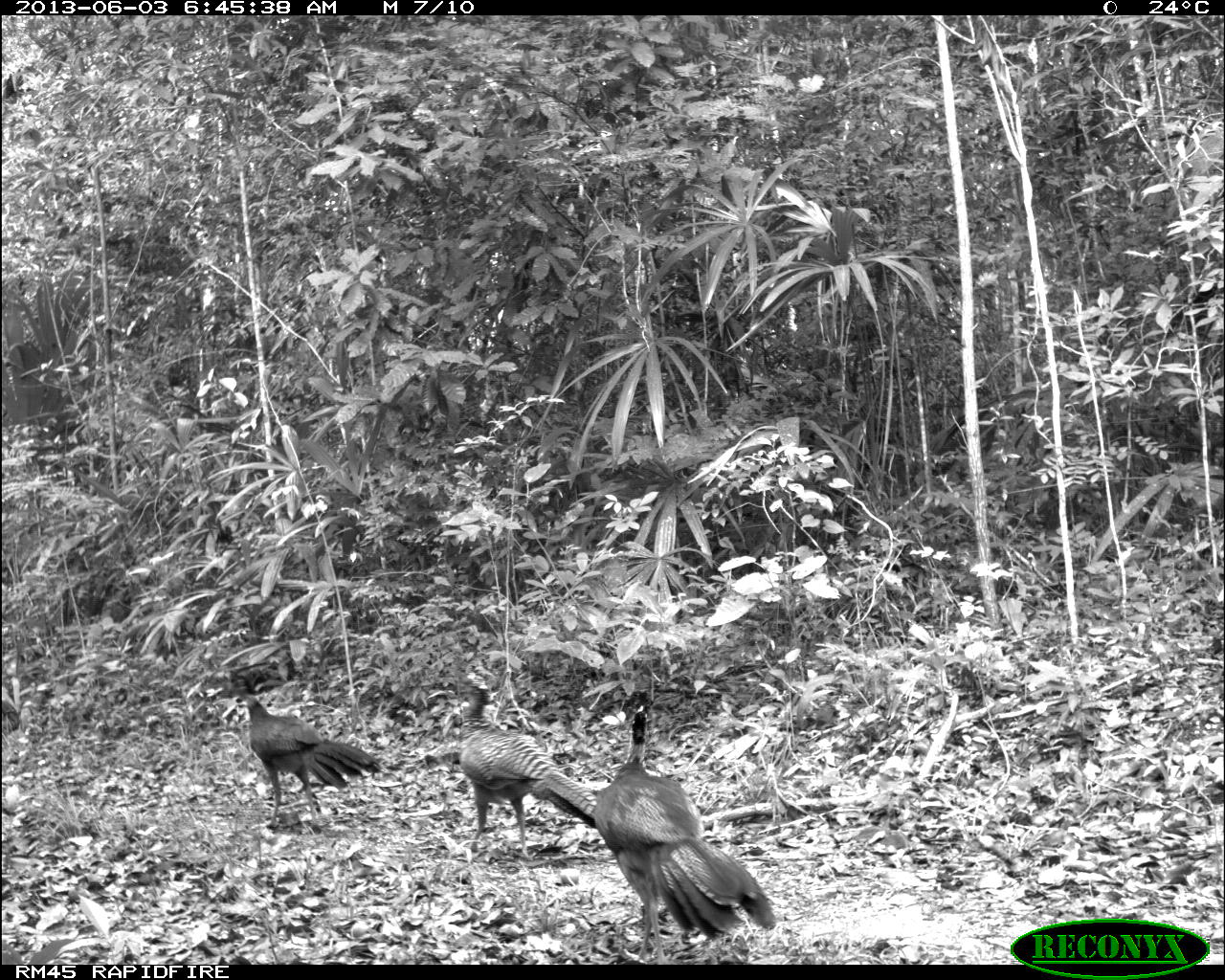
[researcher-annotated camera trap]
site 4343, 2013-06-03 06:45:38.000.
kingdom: Animalia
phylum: Chordata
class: Aves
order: Galliformes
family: Cracidae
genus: Crax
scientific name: Crax rubra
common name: great curassow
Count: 3.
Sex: female.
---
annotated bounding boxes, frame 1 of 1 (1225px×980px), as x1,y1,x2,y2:
crax rubra: 593,705,779,962; 457,682,593,856; 239,690,379,831